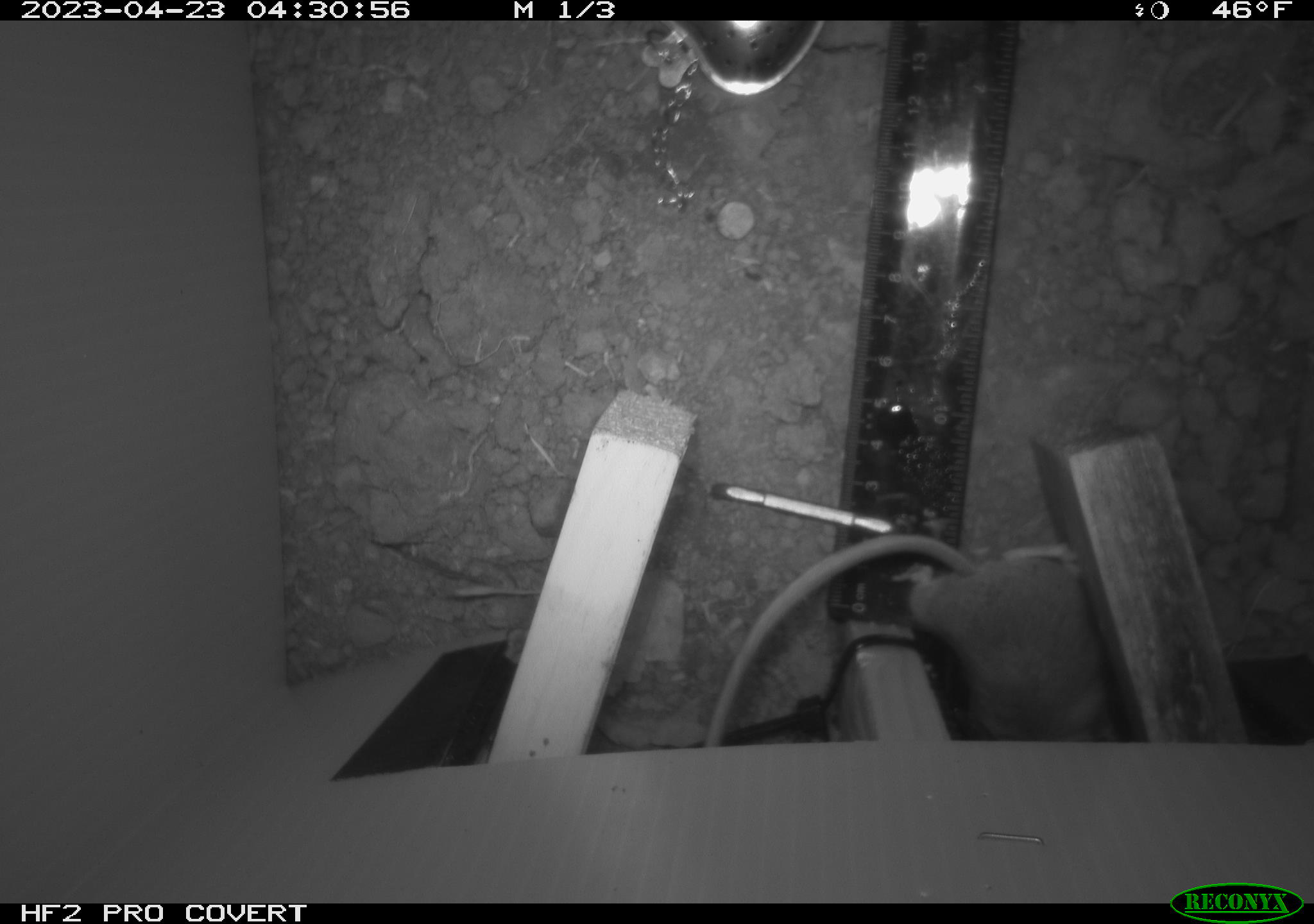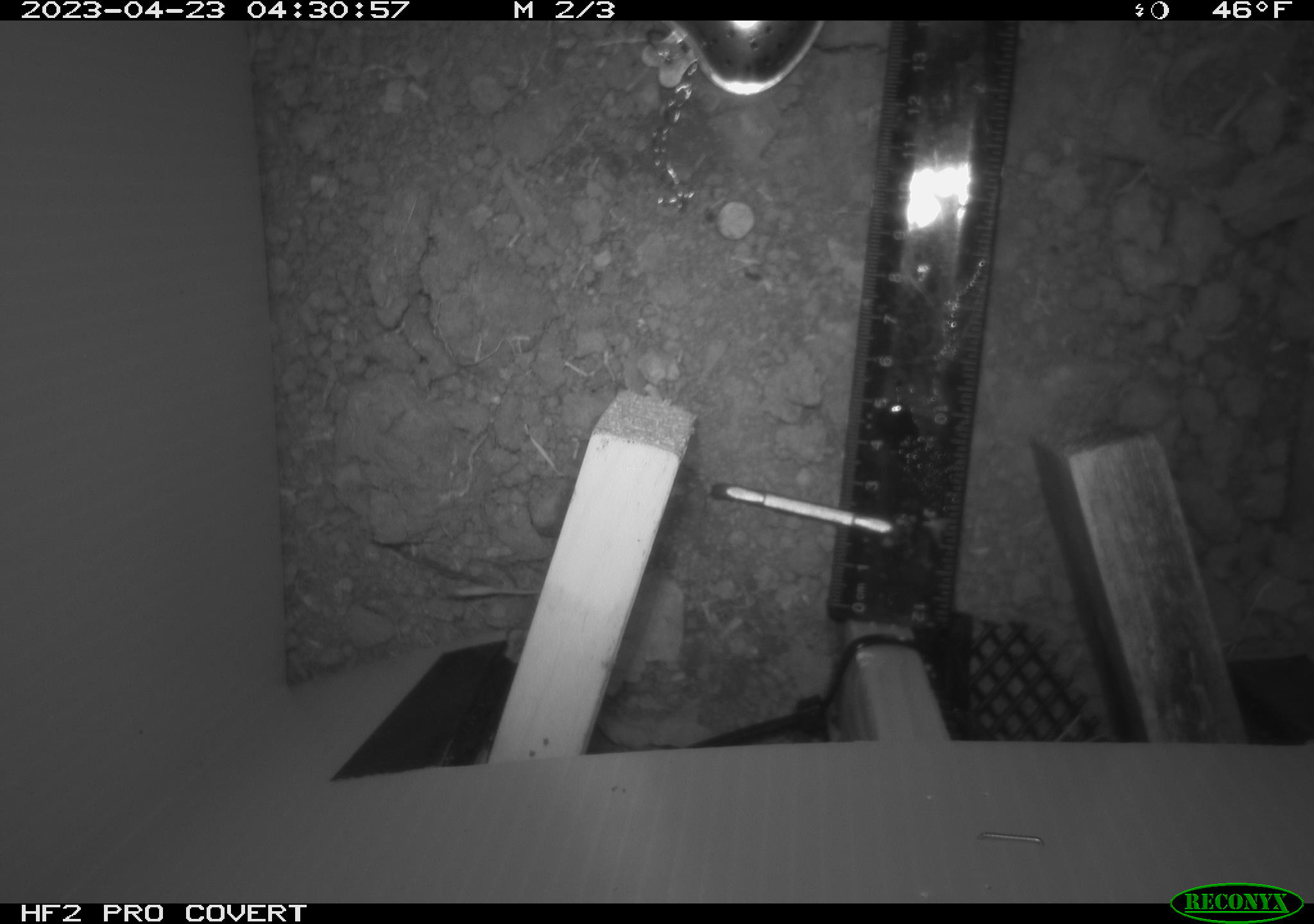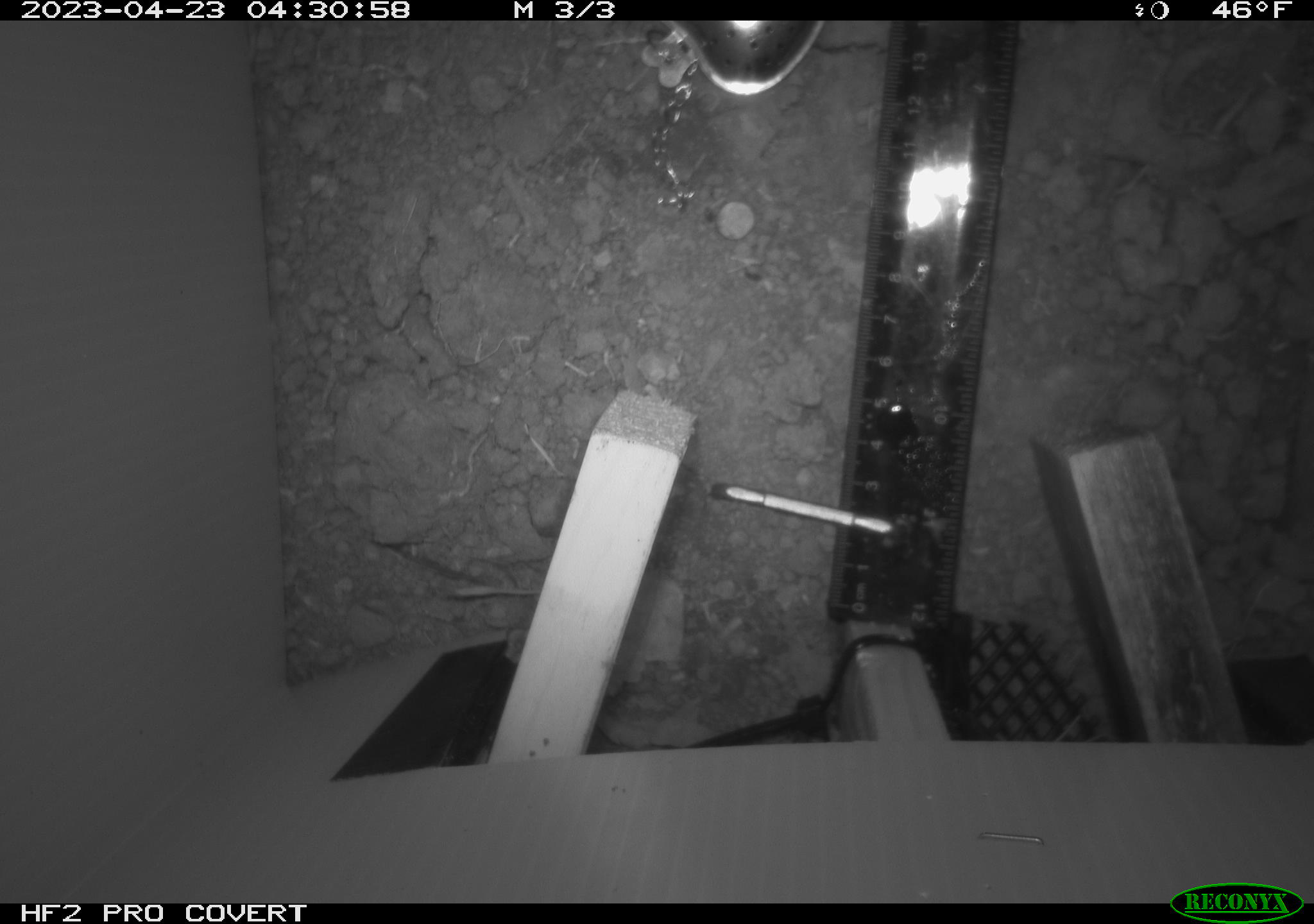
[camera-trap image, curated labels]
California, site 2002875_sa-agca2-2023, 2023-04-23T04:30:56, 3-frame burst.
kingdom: Animalia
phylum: Chordata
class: Mammalia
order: Rodentia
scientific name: Rodentia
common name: mouse species